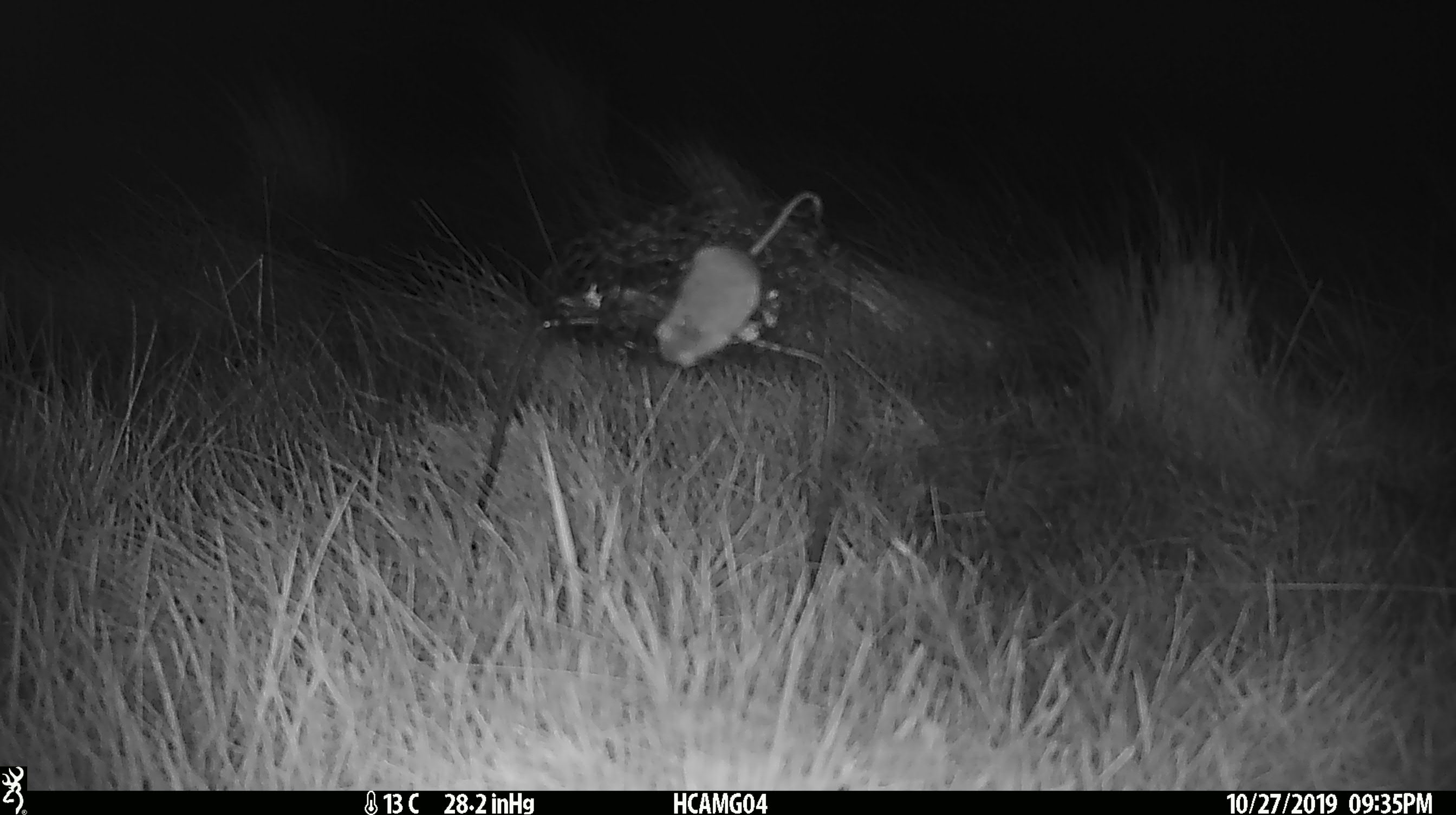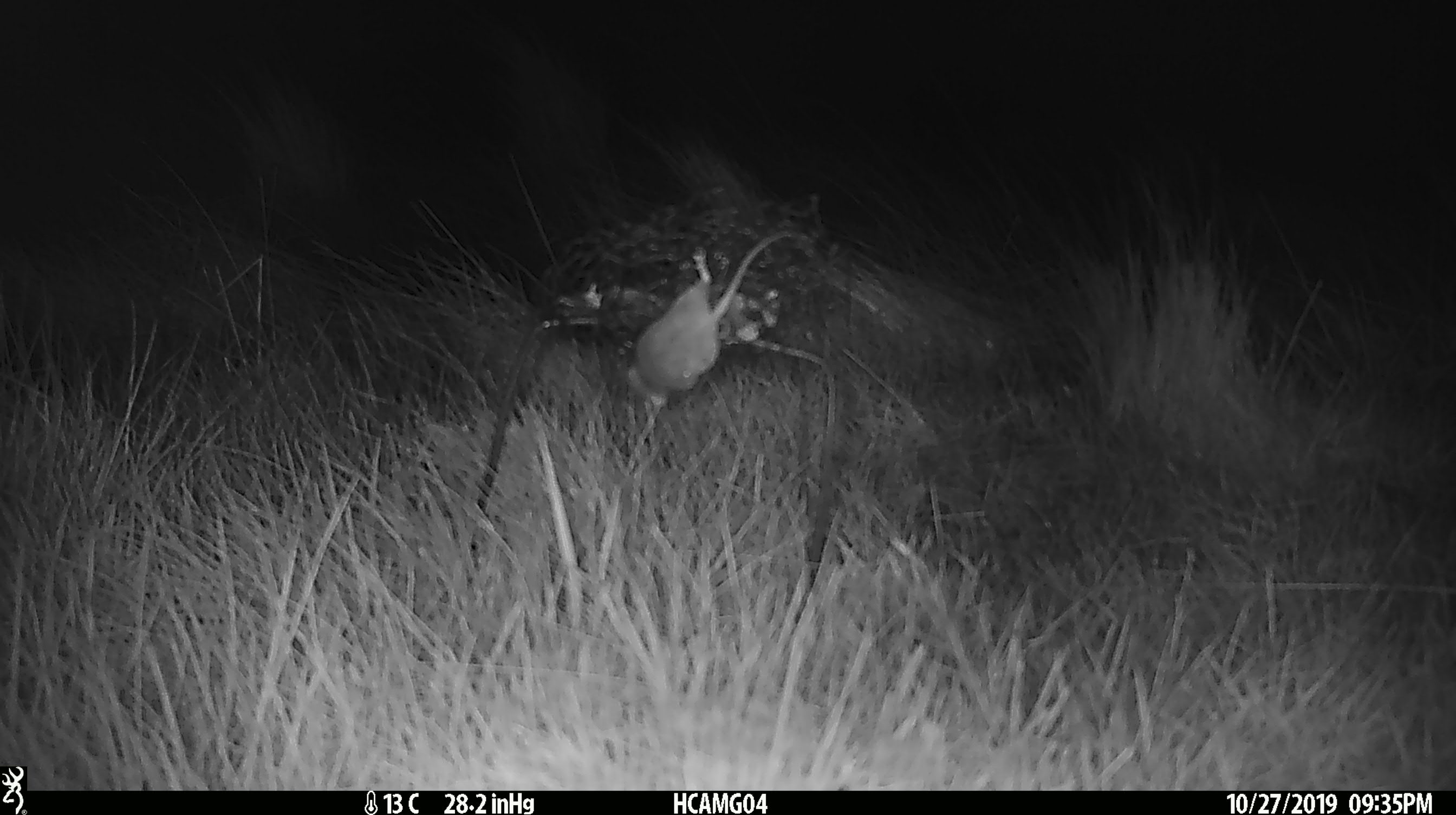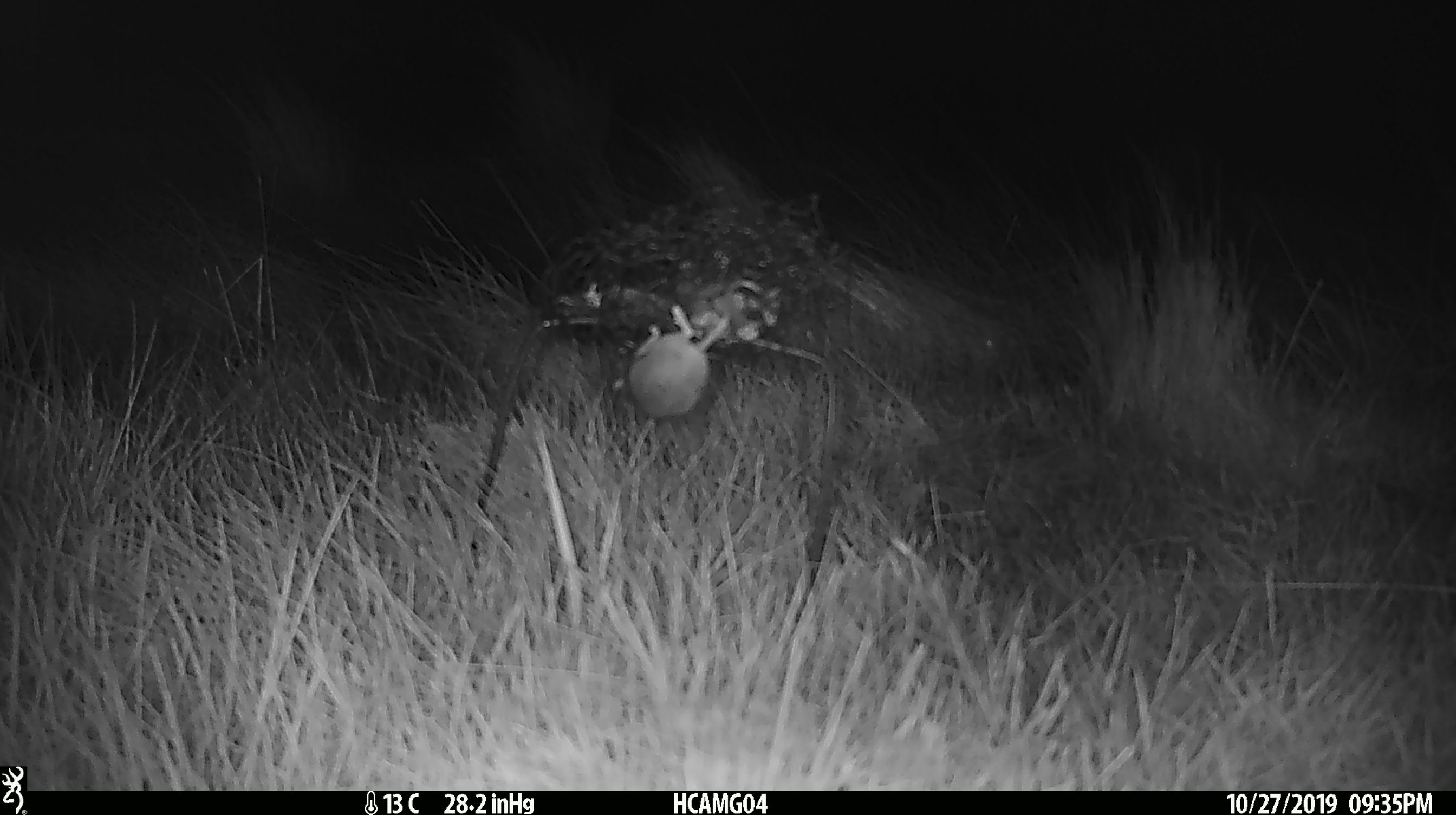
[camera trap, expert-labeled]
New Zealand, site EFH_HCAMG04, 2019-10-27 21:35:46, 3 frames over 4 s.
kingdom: Animalia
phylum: Chordata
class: Mammalia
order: Rodentia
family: Muridae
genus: Mus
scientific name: Mus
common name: mouse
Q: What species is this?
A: Mouse (Mus).